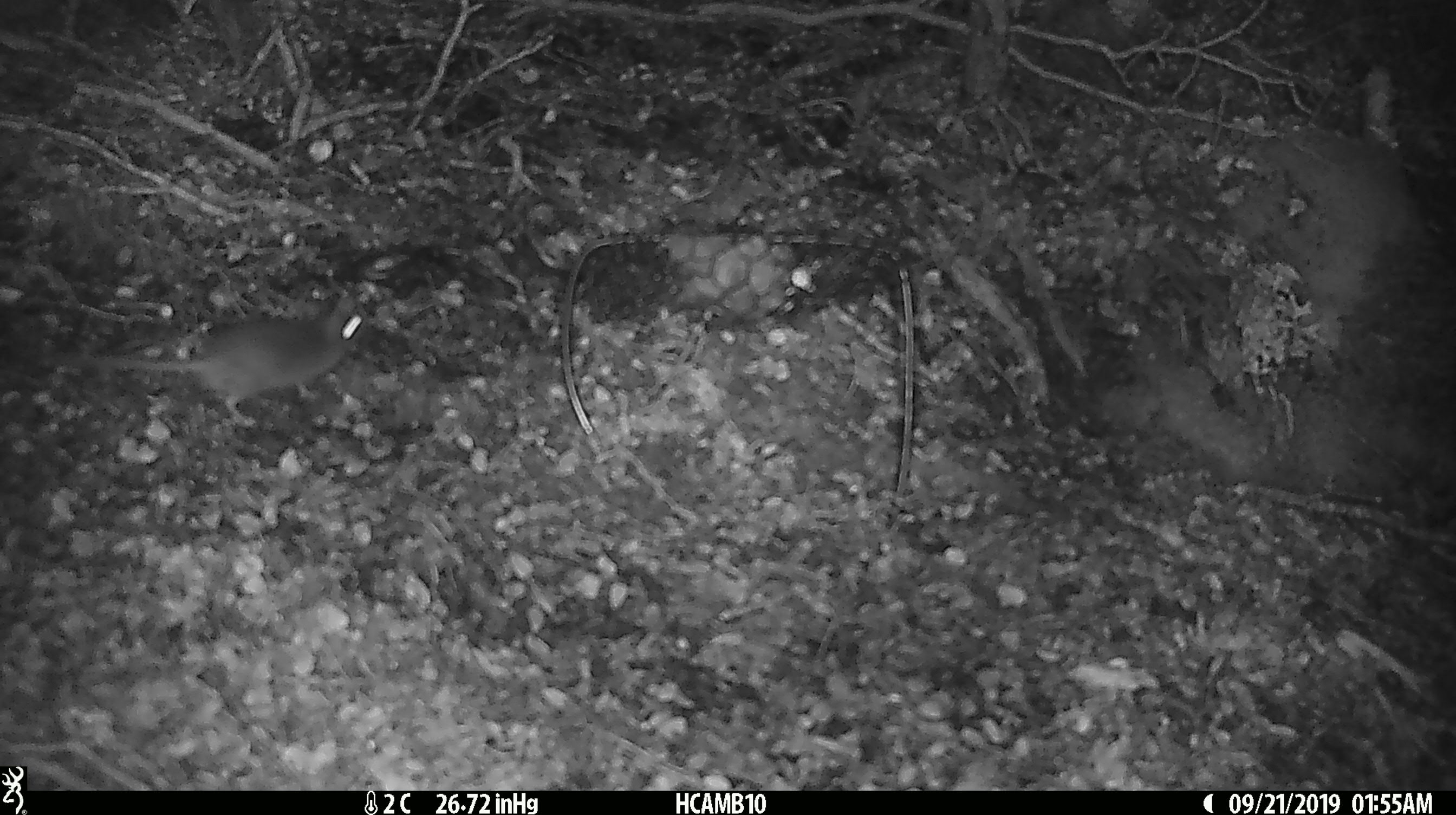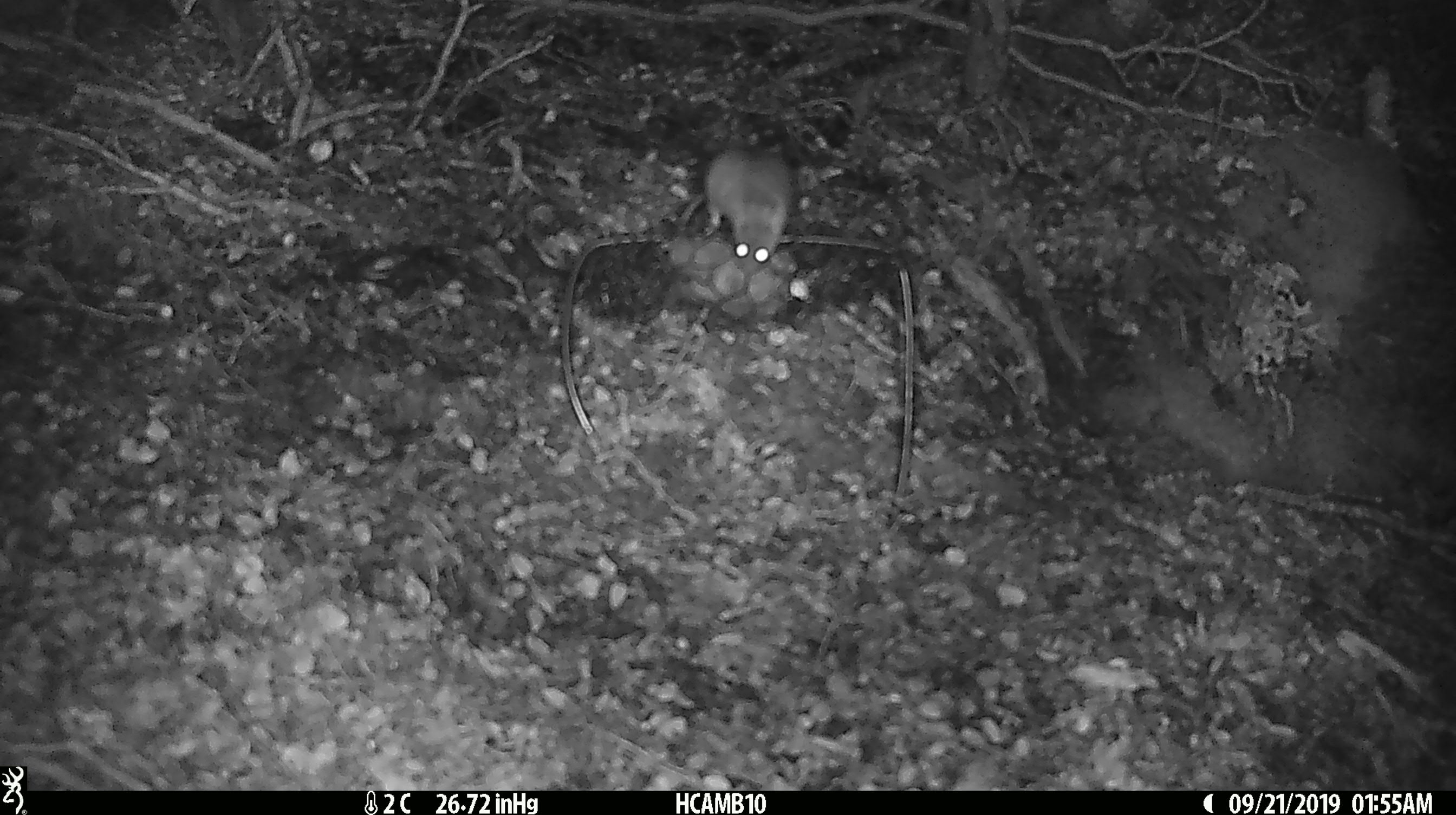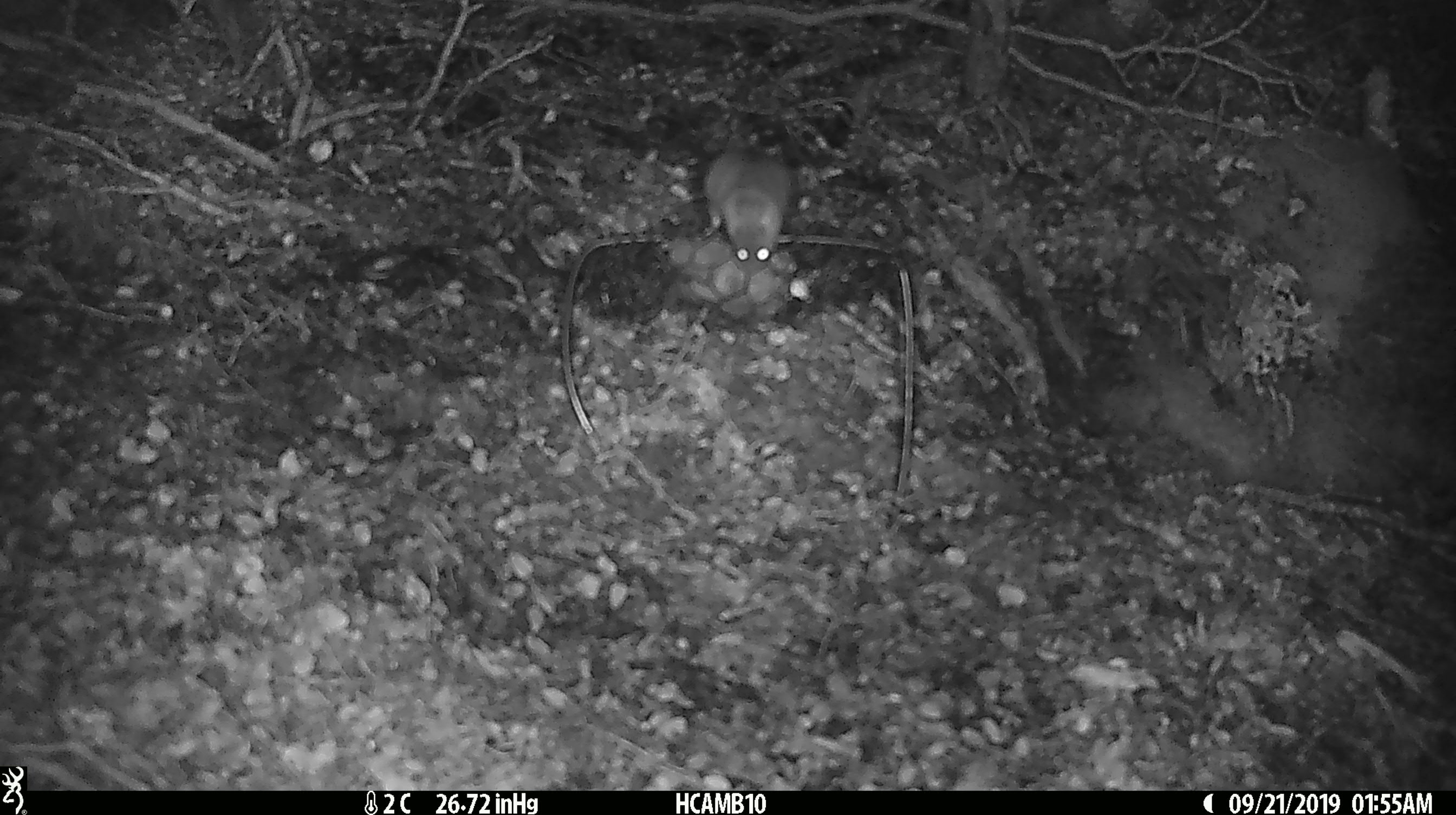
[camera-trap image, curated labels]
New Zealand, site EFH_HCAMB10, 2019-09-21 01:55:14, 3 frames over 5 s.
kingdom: Animalia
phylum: Chordata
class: Mammalia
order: Rodentia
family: Muridae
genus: Mus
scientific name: Mus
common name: mouse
Mouse (Mus).